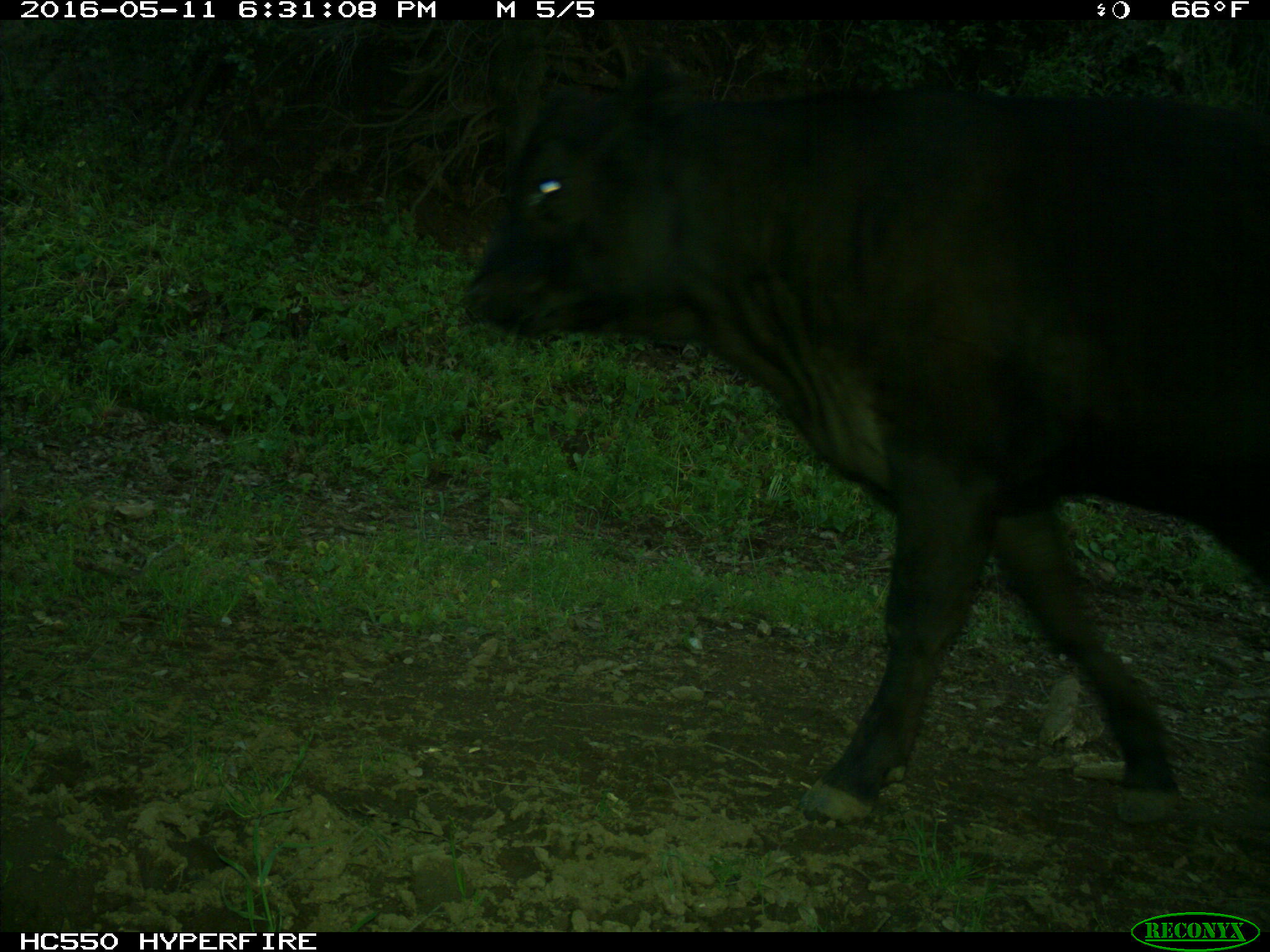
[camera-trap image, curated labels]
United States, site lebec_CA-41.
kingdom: Animalia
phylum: Chordata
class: Mammalia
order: Artiodactyla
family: Bovidae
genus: Bos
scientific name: Bos taurus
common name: domestic cow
Bos taurus (domestic cow).